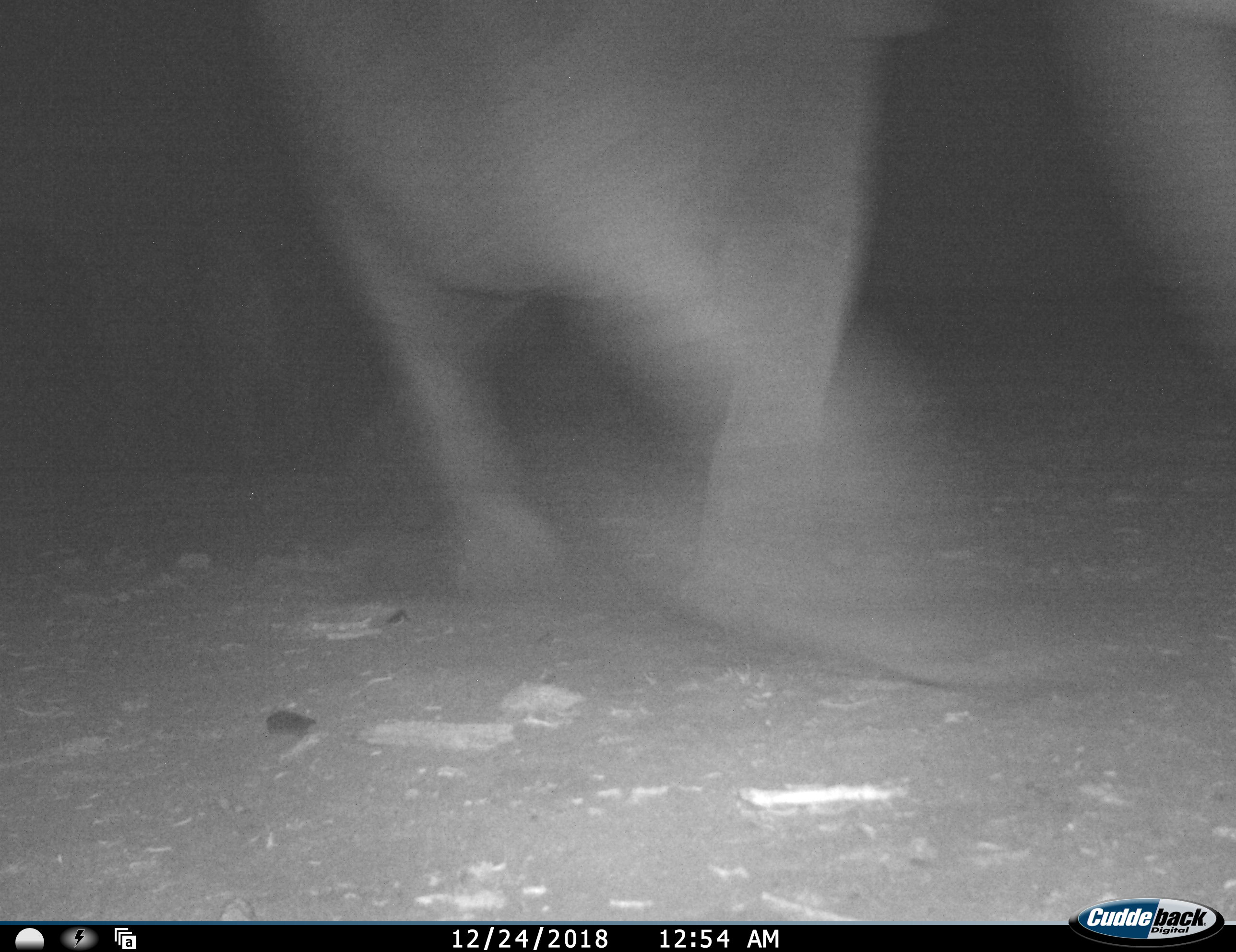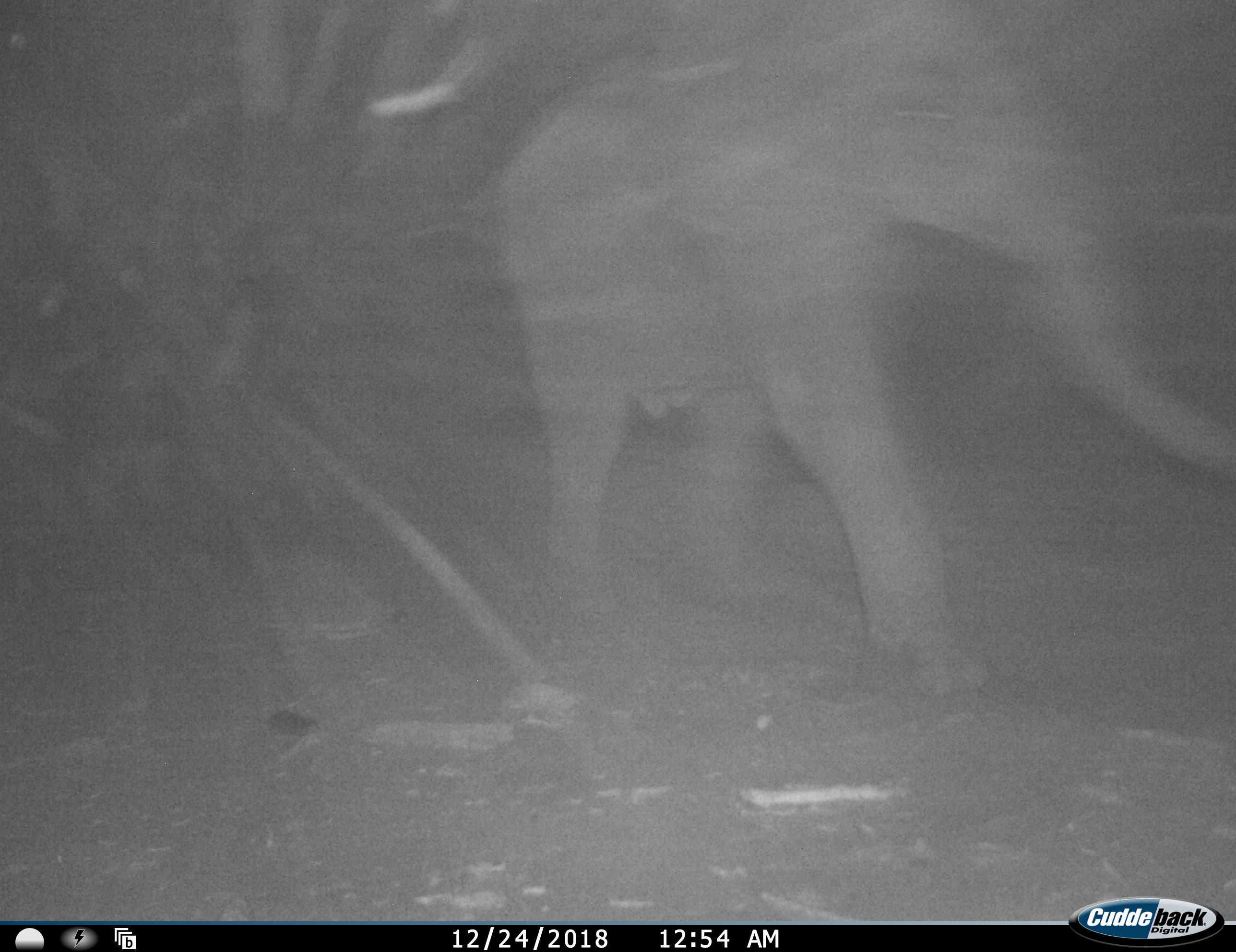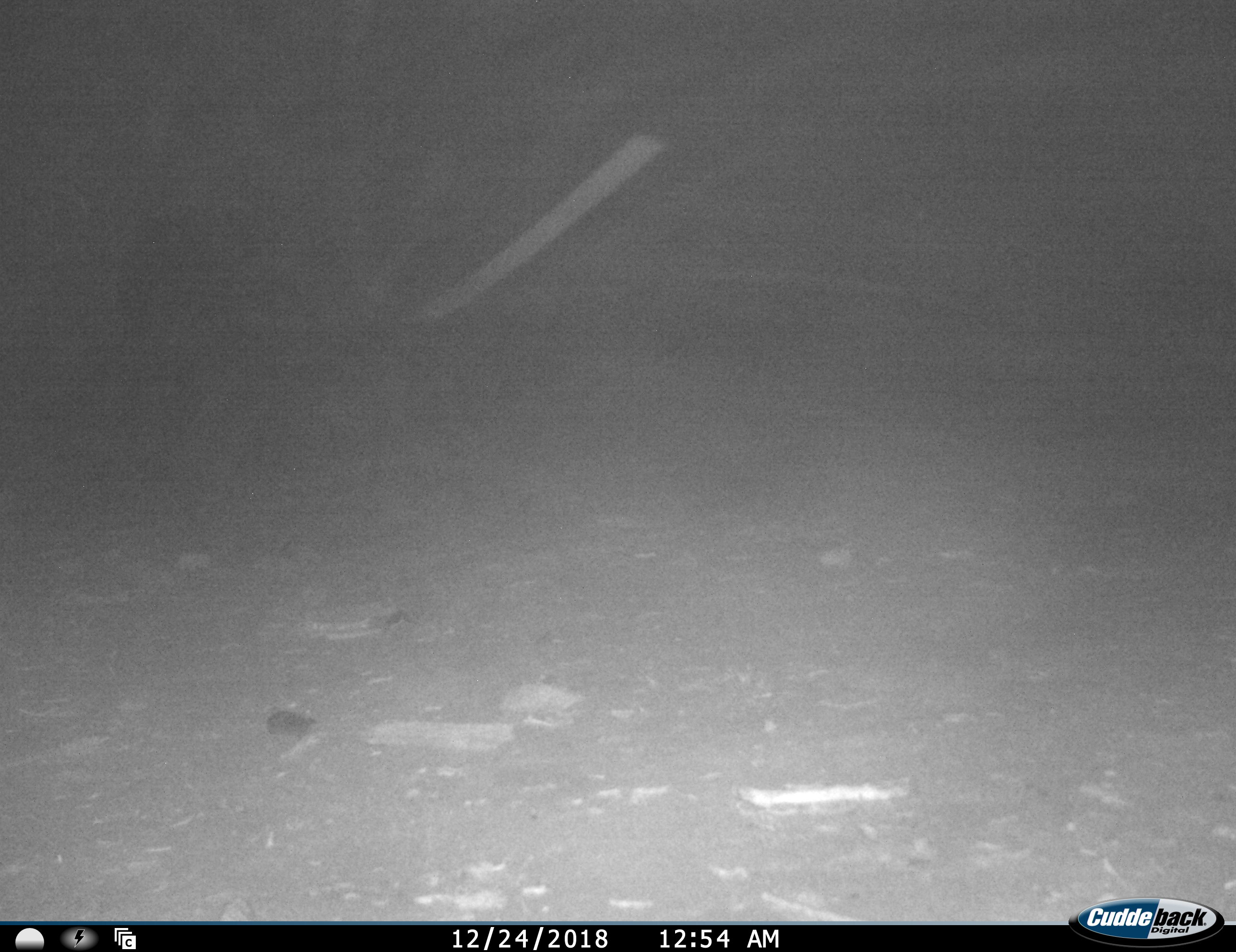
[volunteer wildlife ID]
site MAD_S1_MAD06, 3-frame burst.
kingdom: Animalia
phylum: Chordata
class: Mammalia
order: Proboscidea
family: Elephantidae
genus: Loxodonta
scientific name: Loxodonta africana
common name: african bush elephant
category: elephant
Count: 1.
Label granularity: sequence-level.